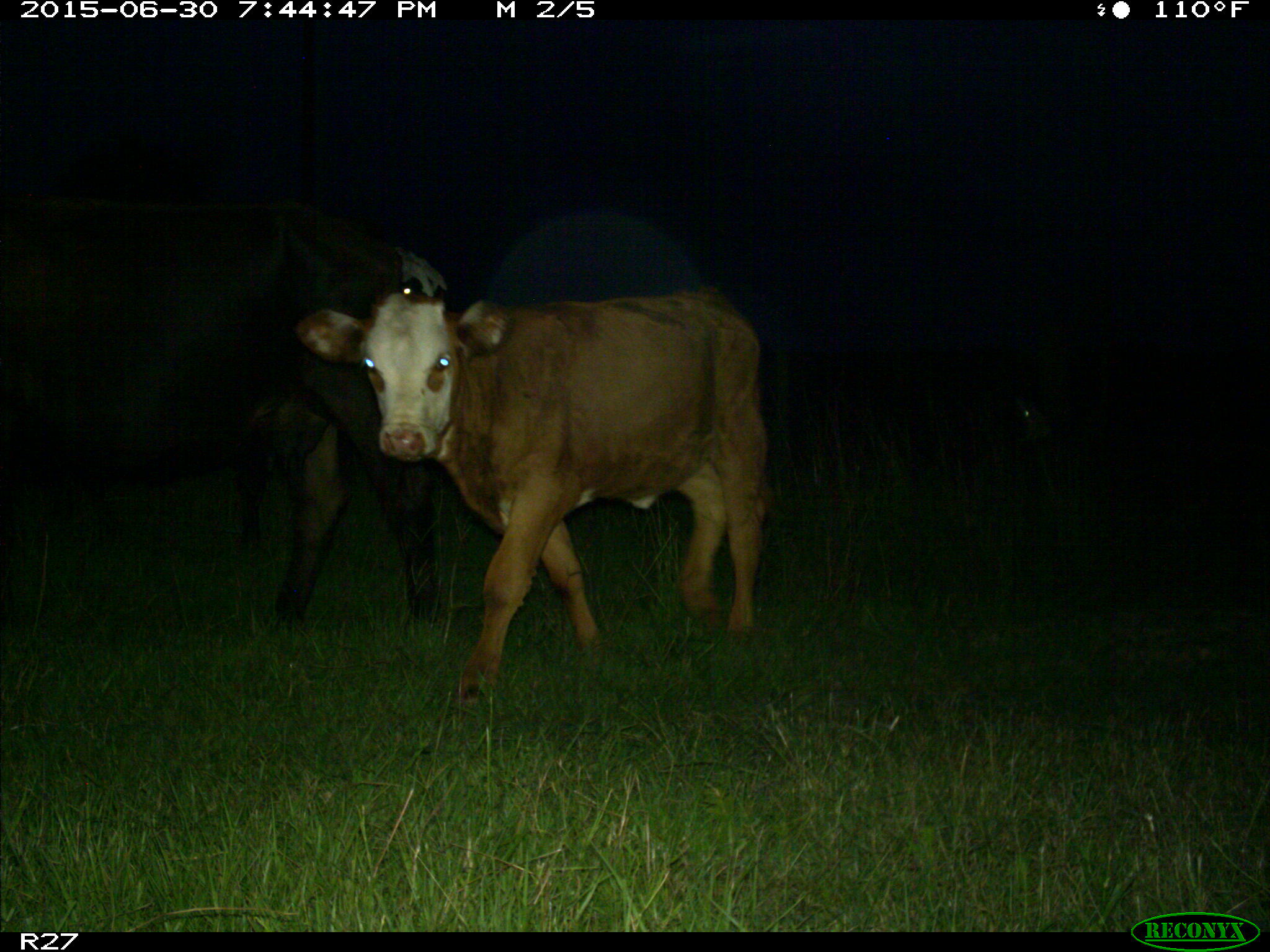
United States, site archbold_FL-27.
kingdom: Animalia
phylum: Chordata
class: Mammalia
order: Artiodactyla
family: Bovidae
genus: Bos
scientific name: Bos taurus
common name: domestic cow